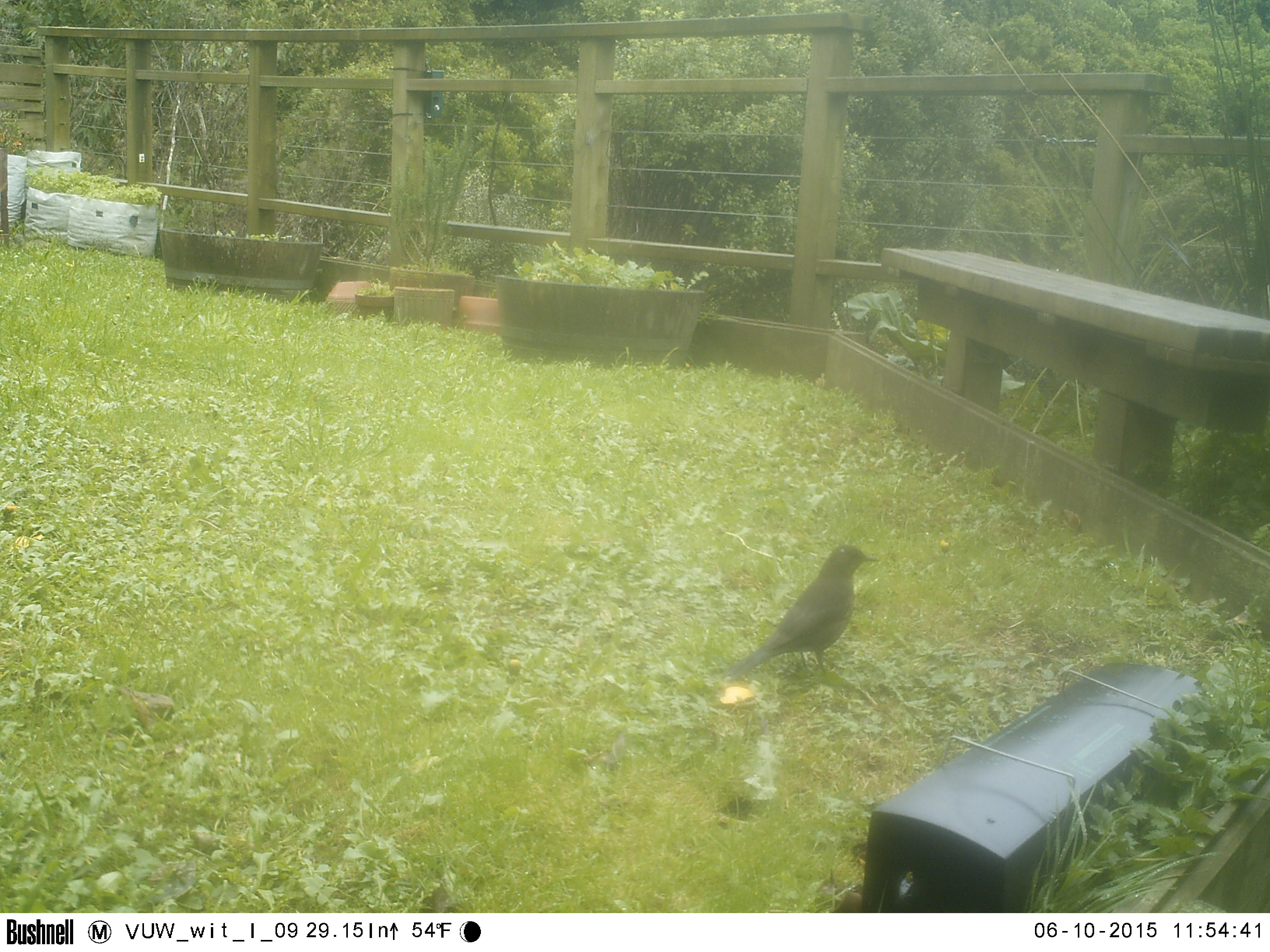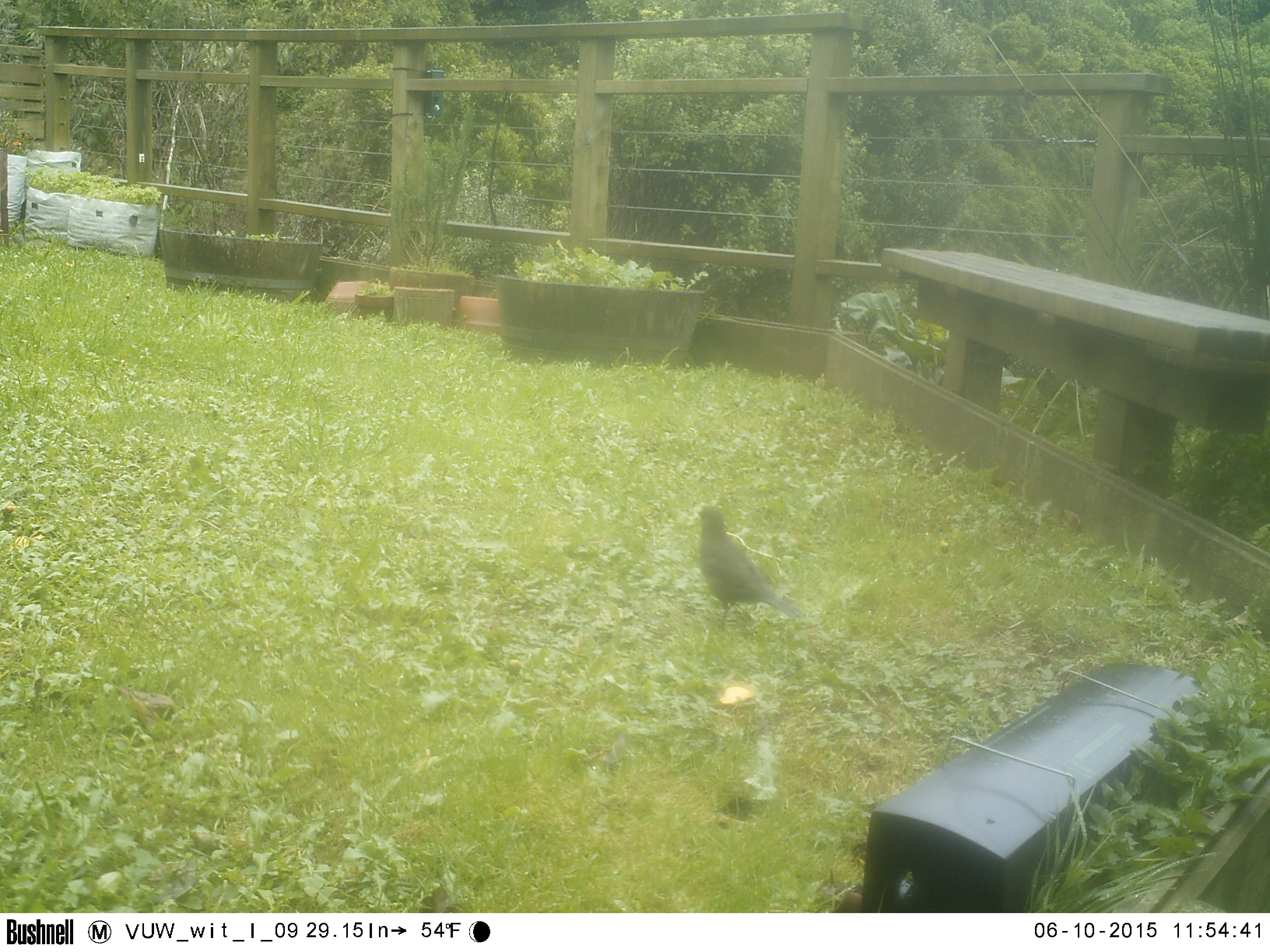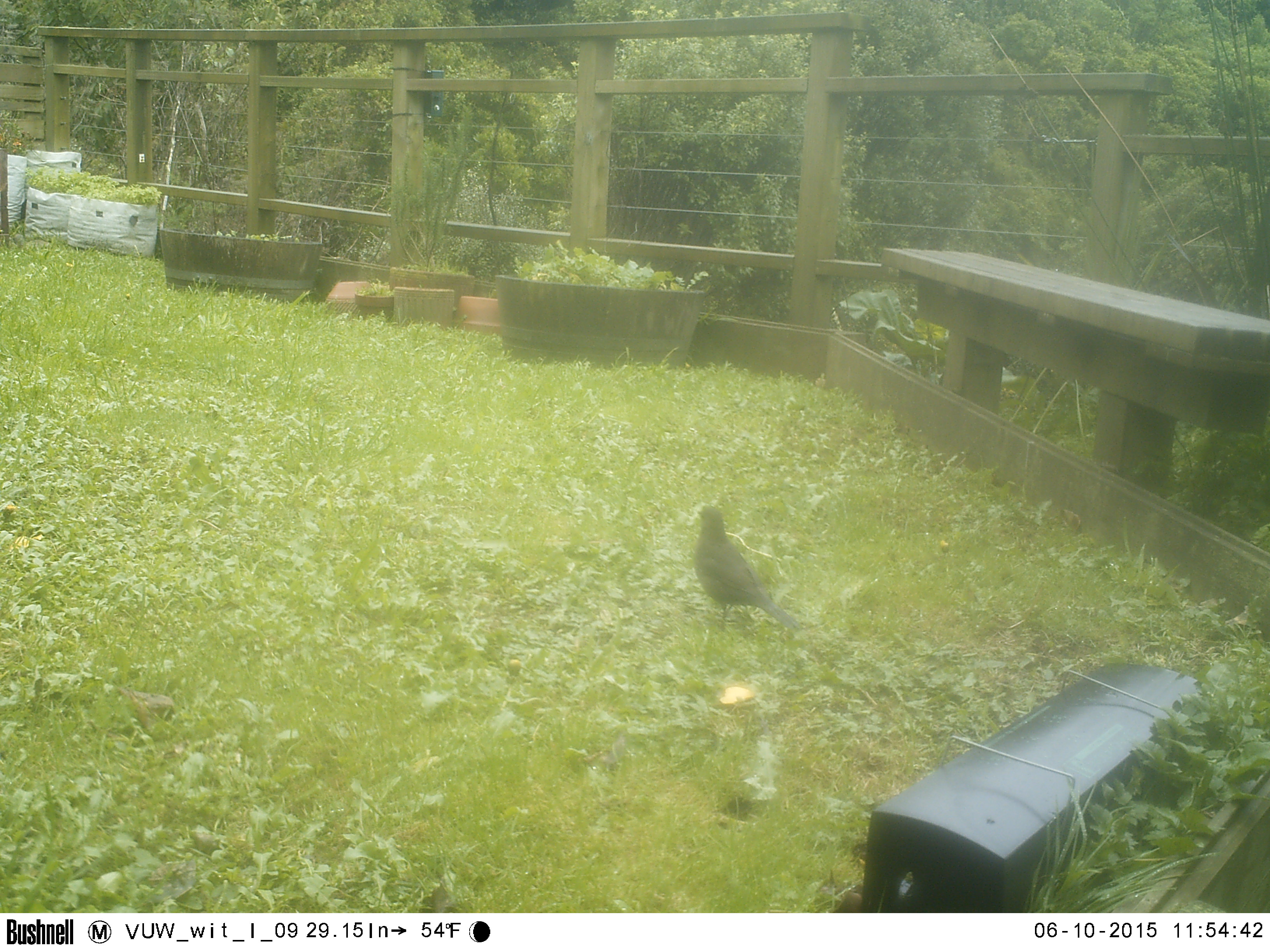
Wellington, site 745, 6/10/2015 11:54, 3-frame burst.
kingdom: Animalia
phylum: Chordata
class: Aves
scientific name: Aves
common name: bird